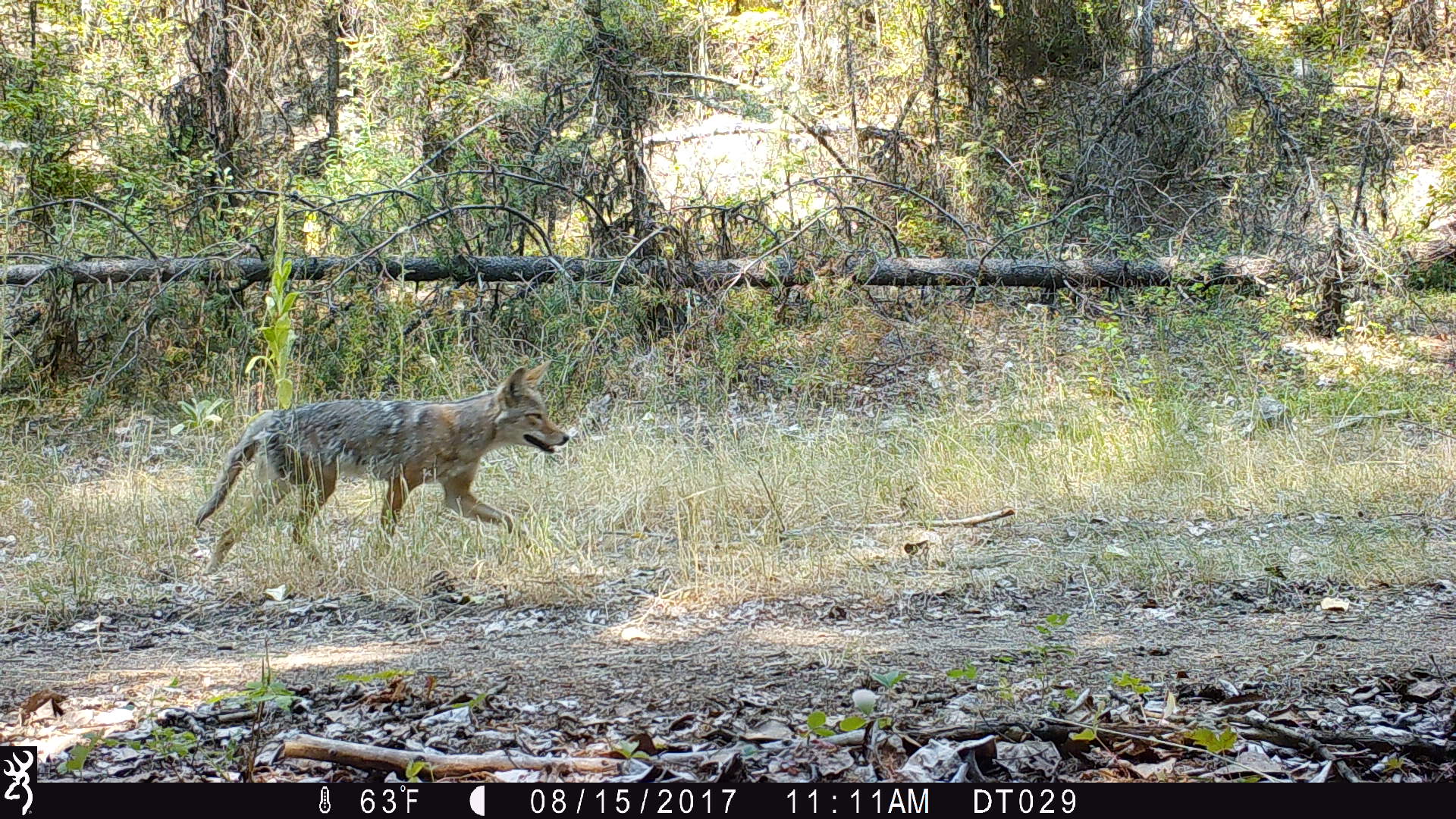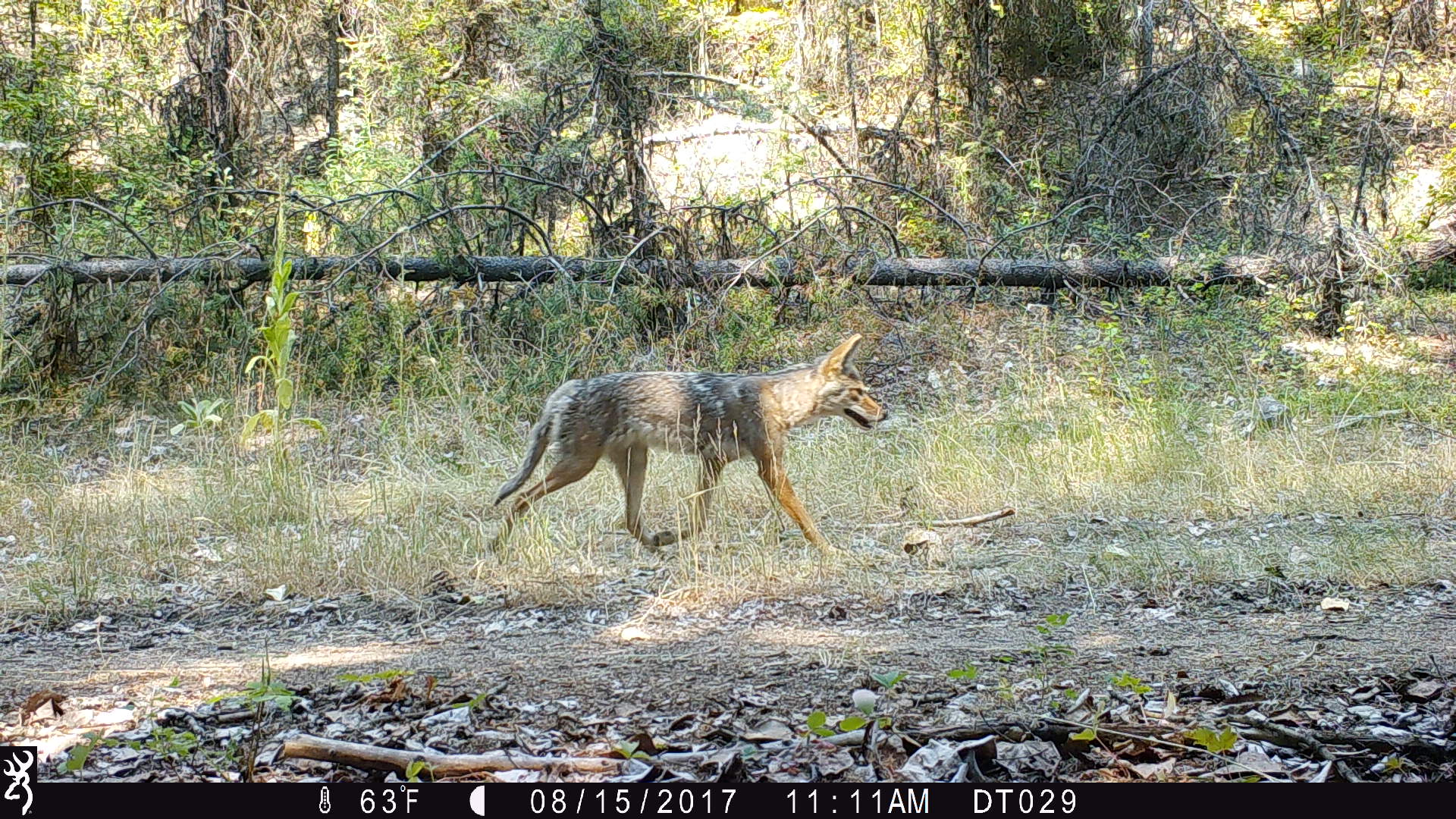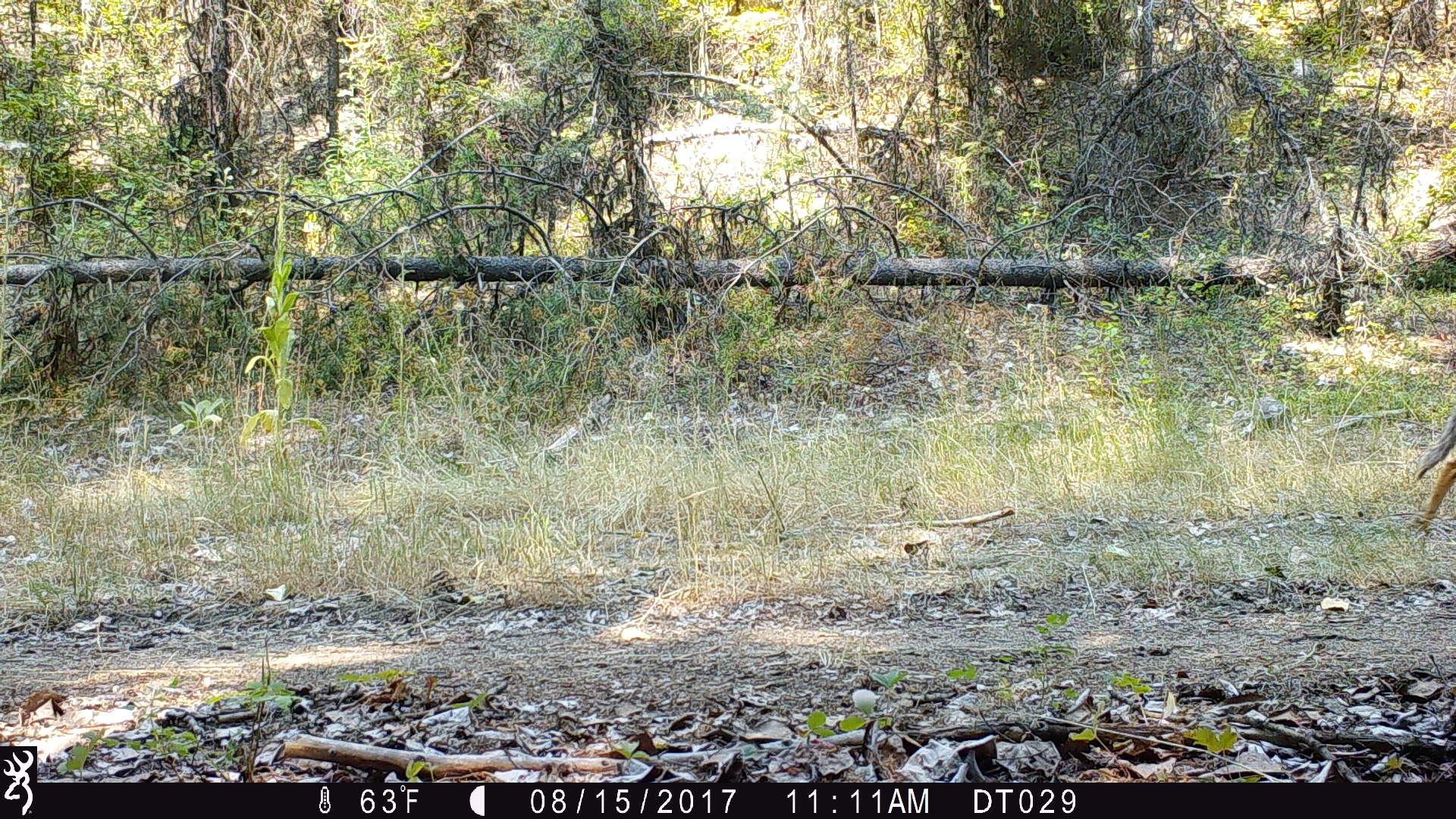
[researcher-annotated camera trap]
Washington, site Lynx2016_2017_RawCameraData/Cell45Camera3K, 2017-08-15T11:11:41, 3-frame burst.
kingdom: Animalia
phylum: Chordata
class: Mammalia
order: Carnivora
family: Canidae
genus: Canis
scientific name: Canis latrans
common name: coyote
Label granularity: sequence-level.